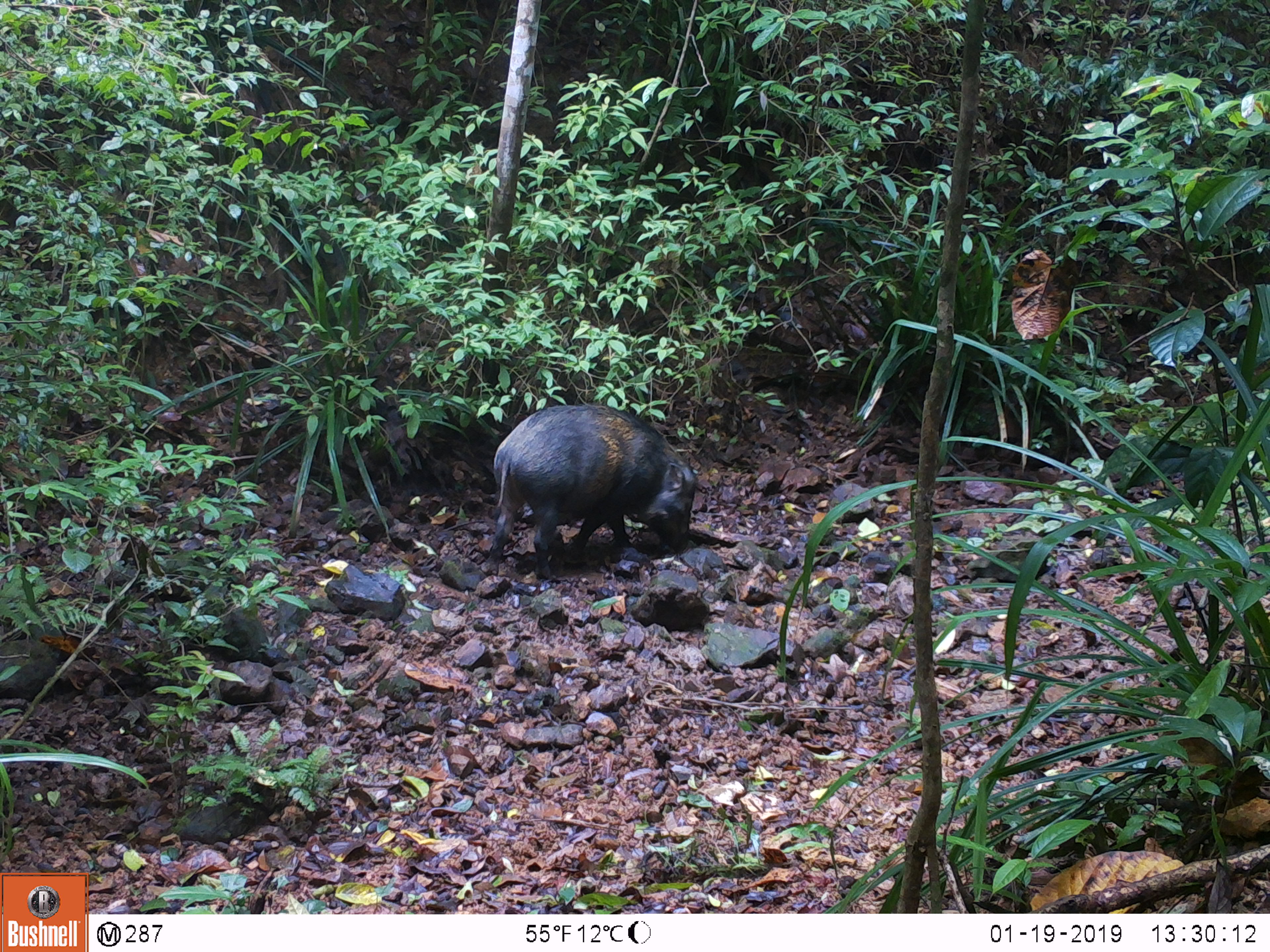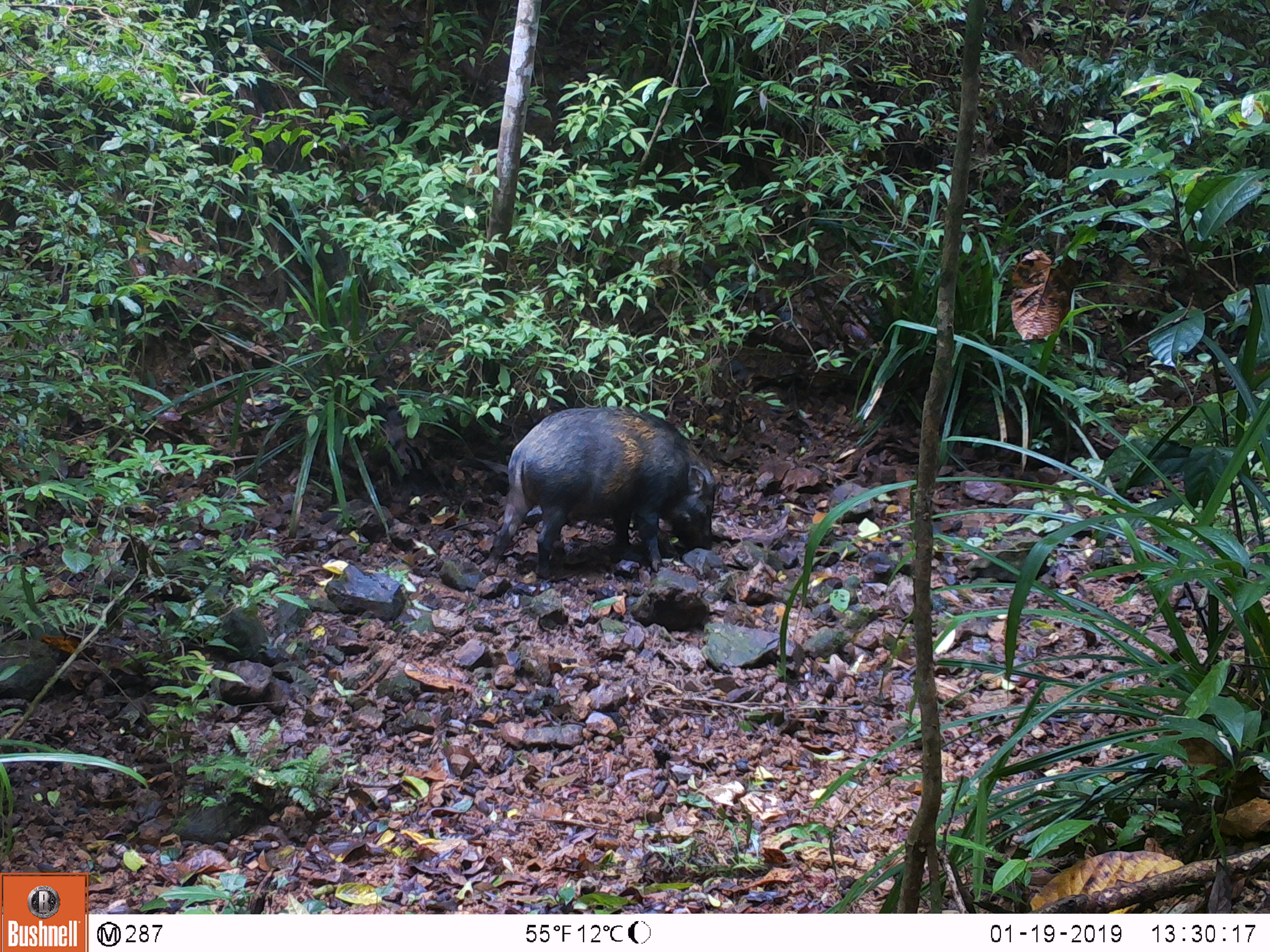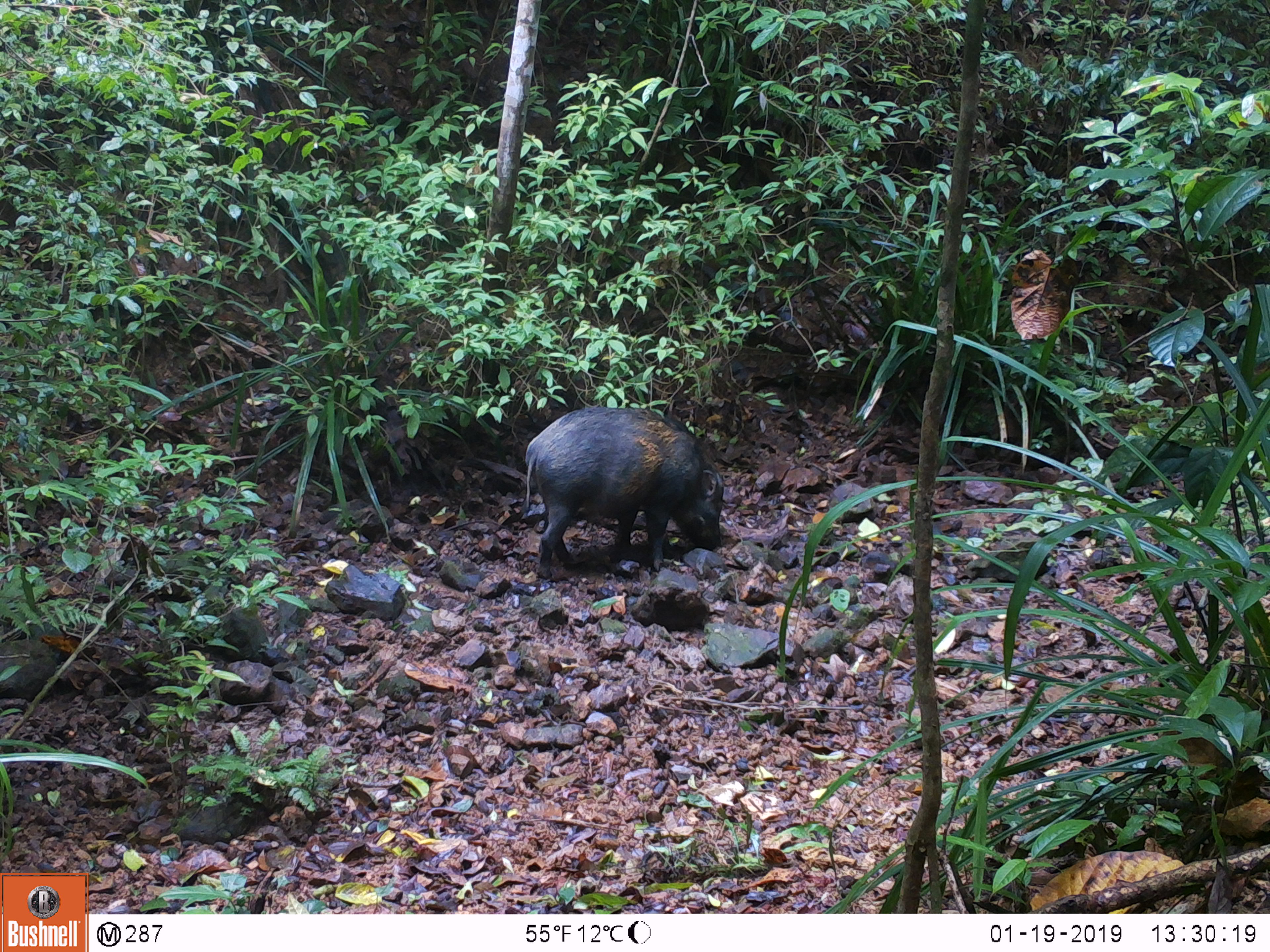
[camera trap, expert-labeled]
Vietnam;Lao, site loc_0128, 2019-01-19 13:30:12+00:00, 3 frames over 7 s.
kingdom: Animalia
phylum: Chordata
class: Mammalia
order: Artiodactyla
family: Suidae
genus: Sus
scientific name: Sus scrofa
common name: eurasian wild pig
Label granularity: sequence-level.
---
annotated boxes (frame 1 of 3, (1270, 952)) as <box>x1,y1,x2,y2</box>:
eurasian wild pig: <box>481,403,698,580</box>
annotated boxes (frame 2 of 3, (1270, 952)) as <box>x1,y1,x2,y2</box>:
eurasian wild pig: <box>478,405,715,579</box>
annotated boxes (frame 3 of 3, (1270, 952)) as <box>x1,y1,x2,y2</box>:
eurasian wild pig: <box>522,405,724,579</box>